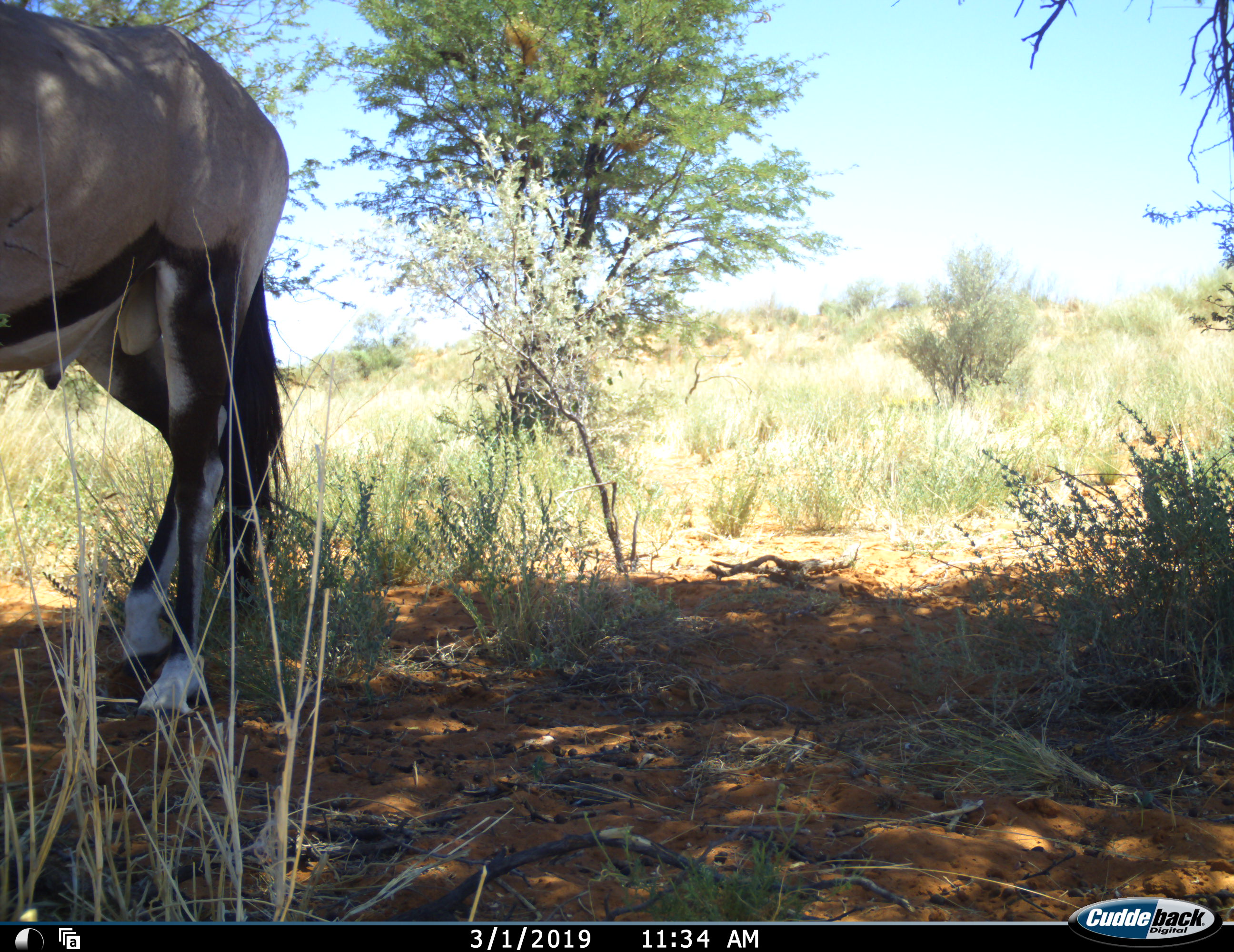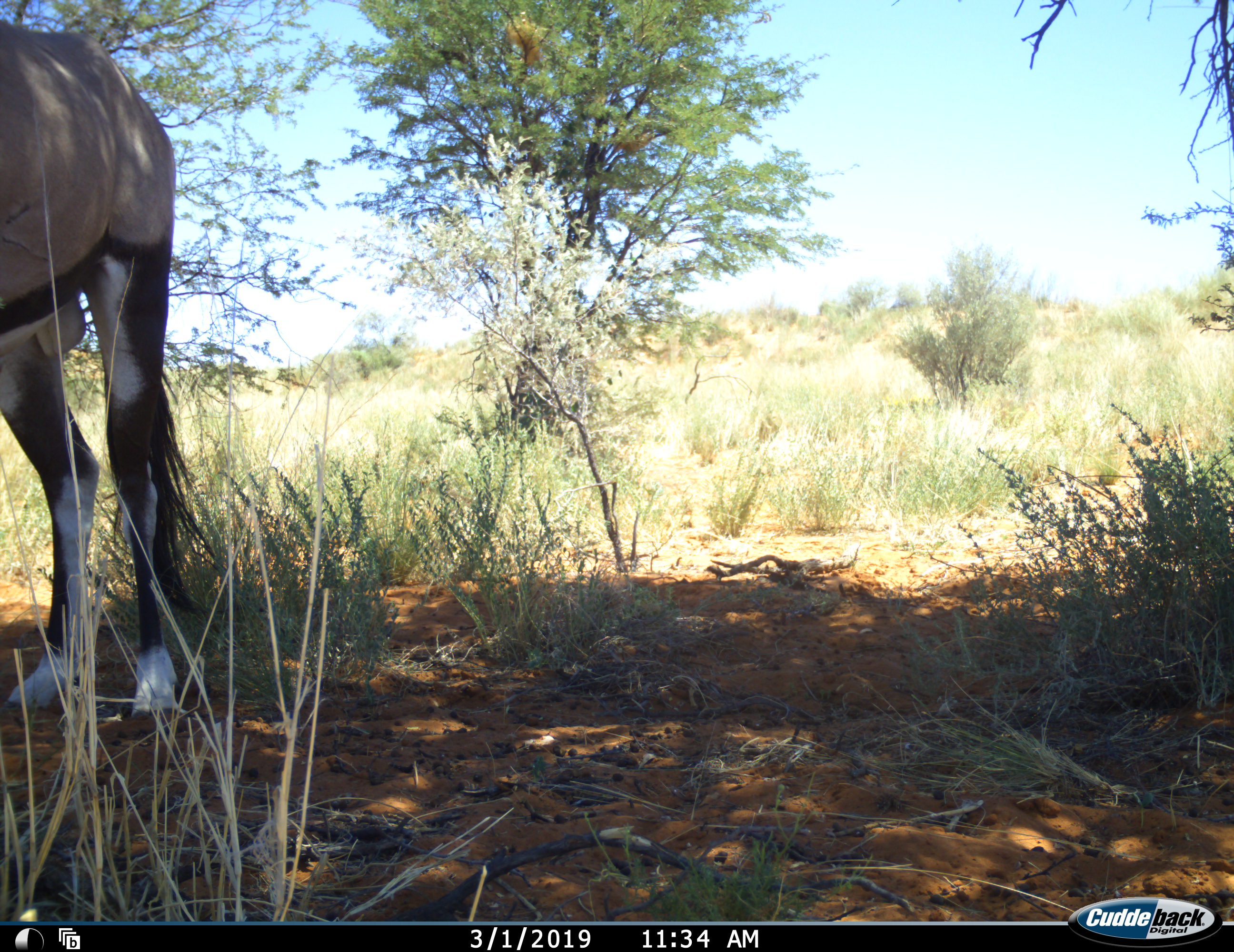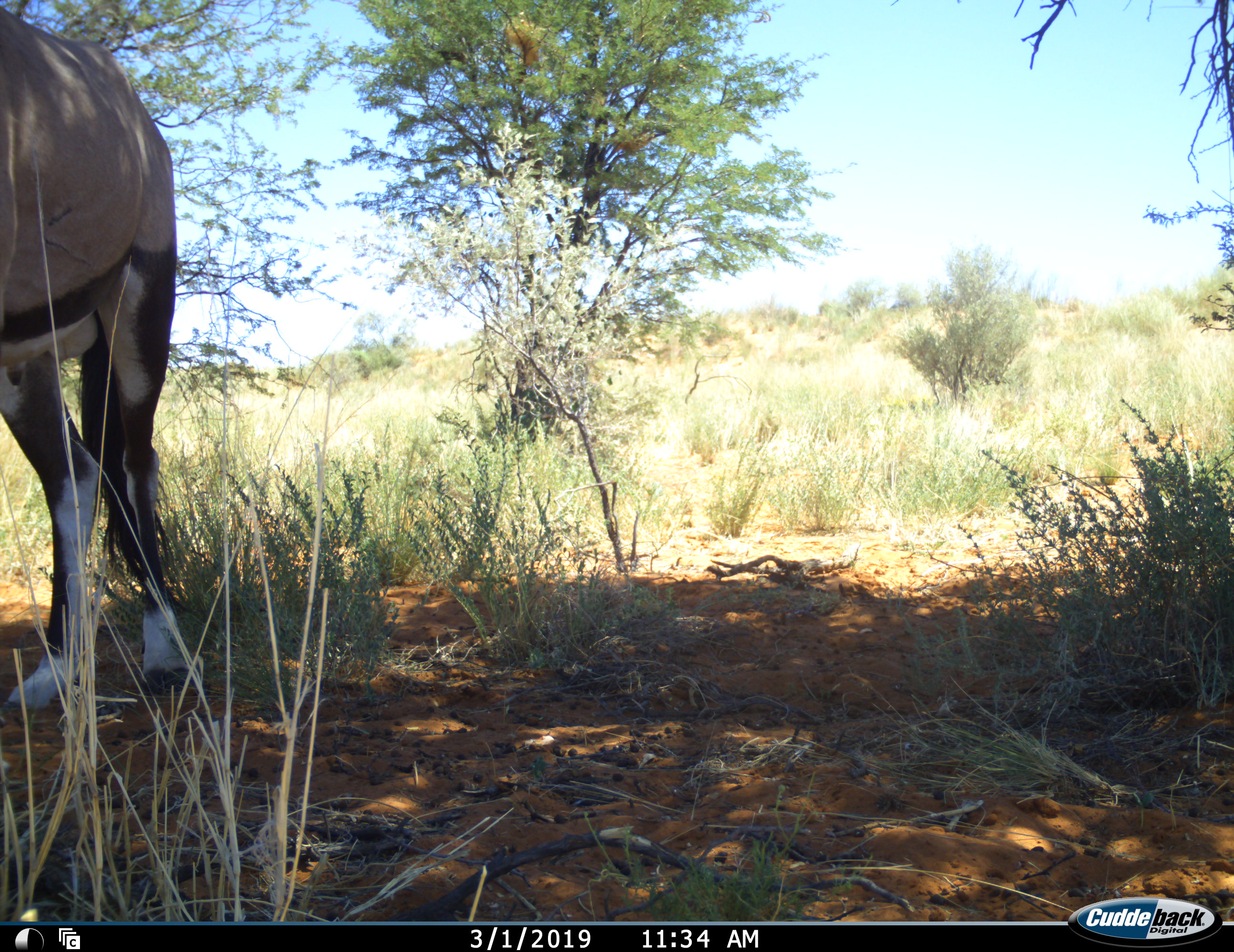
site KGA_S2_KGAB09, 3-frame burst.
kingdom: Animalia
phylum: Chordata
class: Mammalia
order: Artiodactyla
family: Bovidae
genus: Oryx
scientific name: Oryx gazella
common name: gemsbok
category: oryx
Oryx (gemsbok) (Oryx gazella), count 1. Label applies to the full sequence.